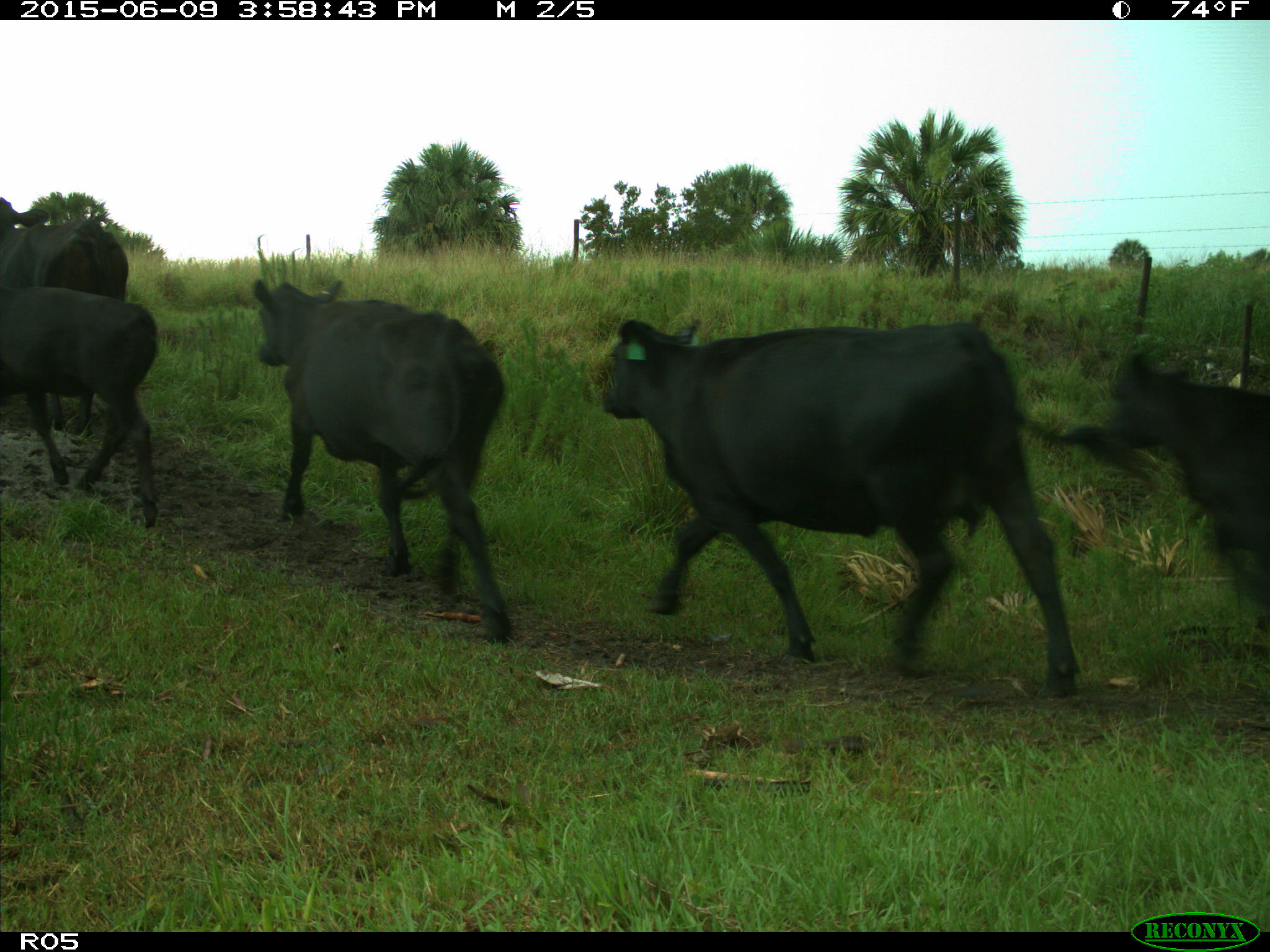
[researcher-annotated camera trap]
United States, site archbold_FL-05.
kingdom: Animalia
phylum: Chordata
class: Mammalia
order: Artiodactyla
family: Bovidae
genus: Bos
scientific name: Bos taurus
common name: domestic cow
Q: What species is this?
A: Bos taurus (domestic cow).